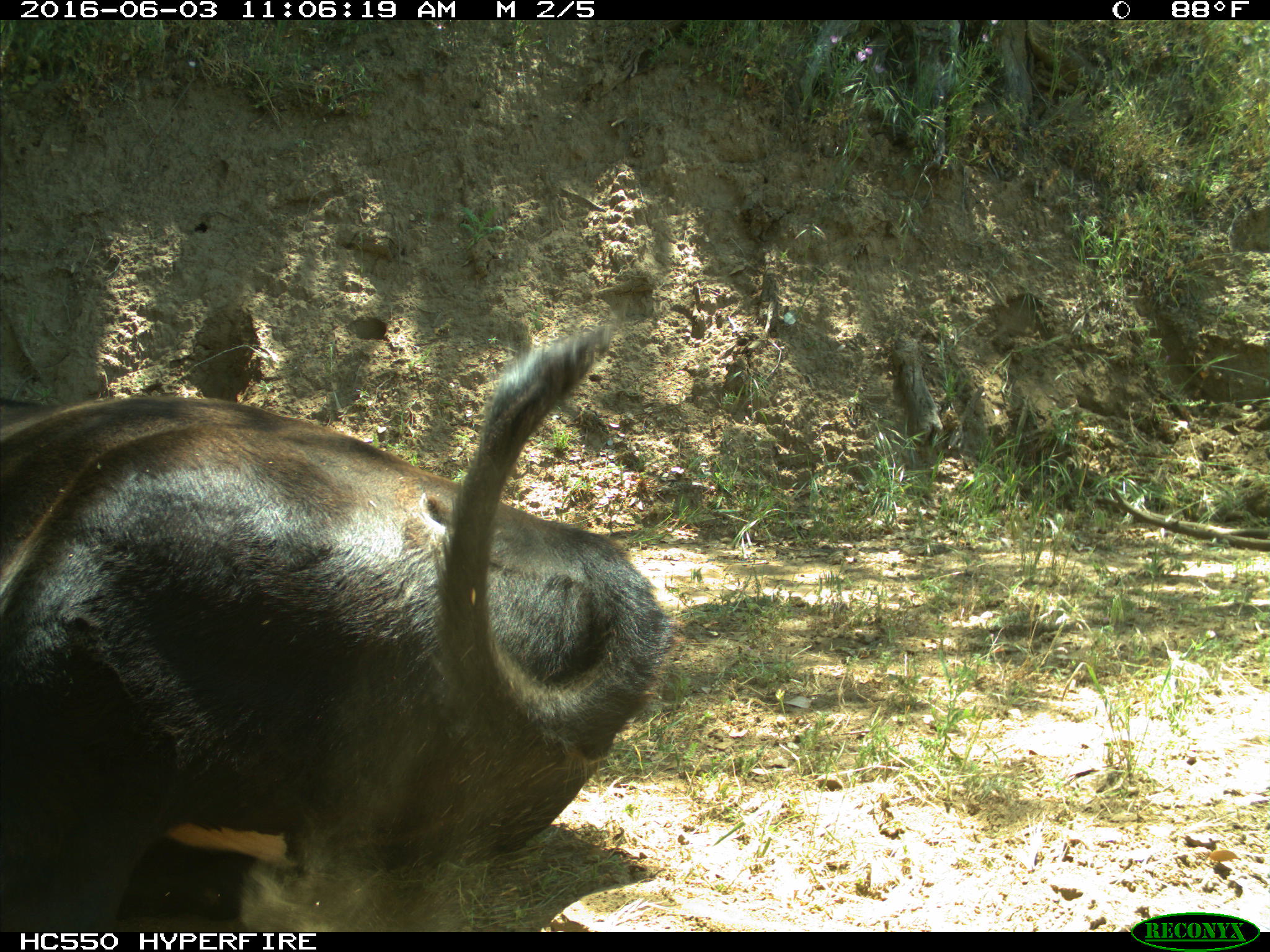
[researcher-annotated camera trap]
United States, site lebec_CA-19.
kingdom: Animalia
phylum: Chordata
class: Mammalia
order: Artiodactyla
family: Bovidae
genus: Bos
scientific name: Bos taurus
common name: domestic cow